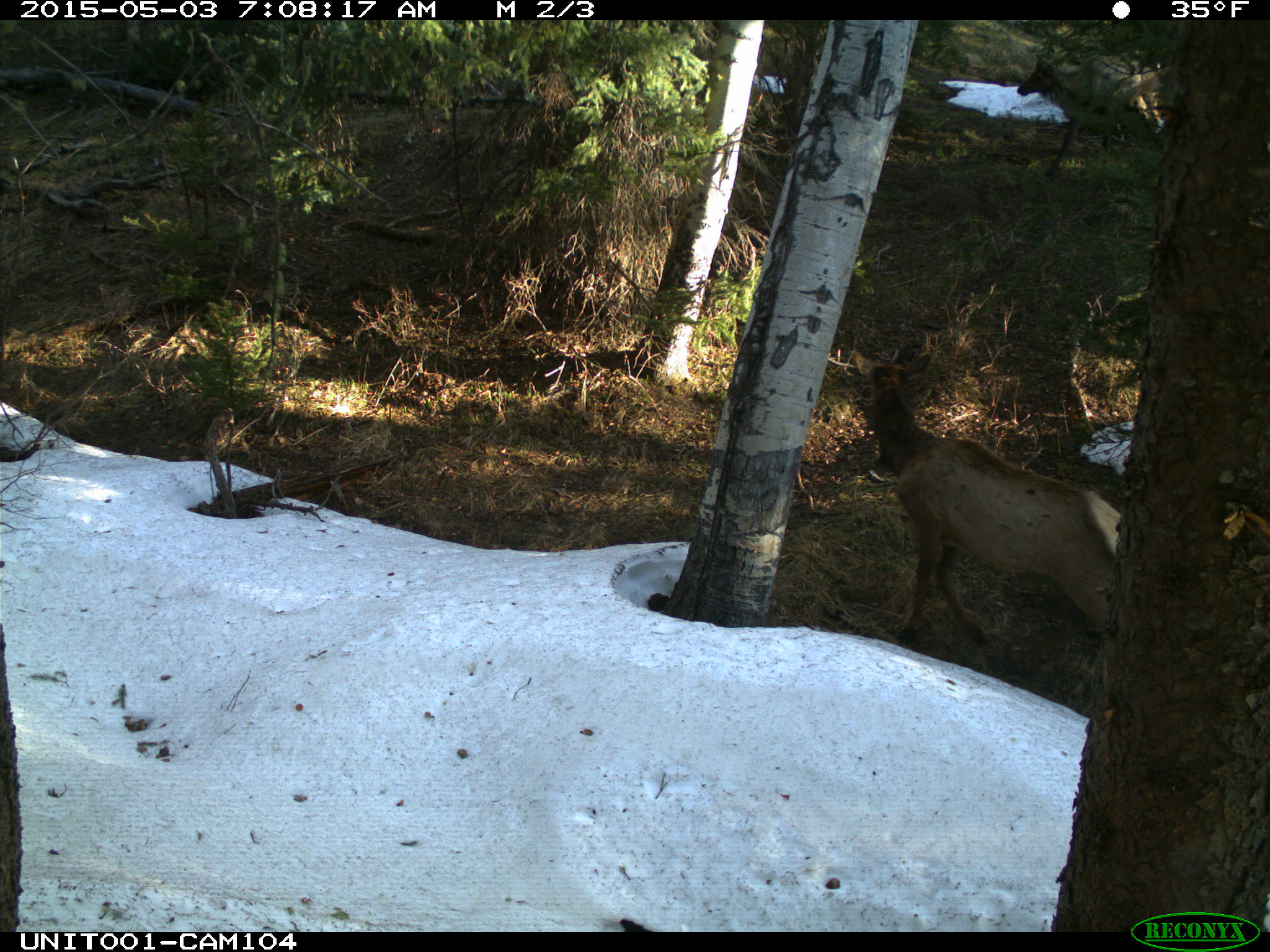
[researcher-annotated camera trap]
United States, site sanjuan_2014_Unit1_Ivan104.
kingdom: Animalia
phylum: Chordata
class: Mammalia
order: Artiodactyla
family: Cervidae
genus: Cervus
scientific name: Cervus elaphus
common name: red deer